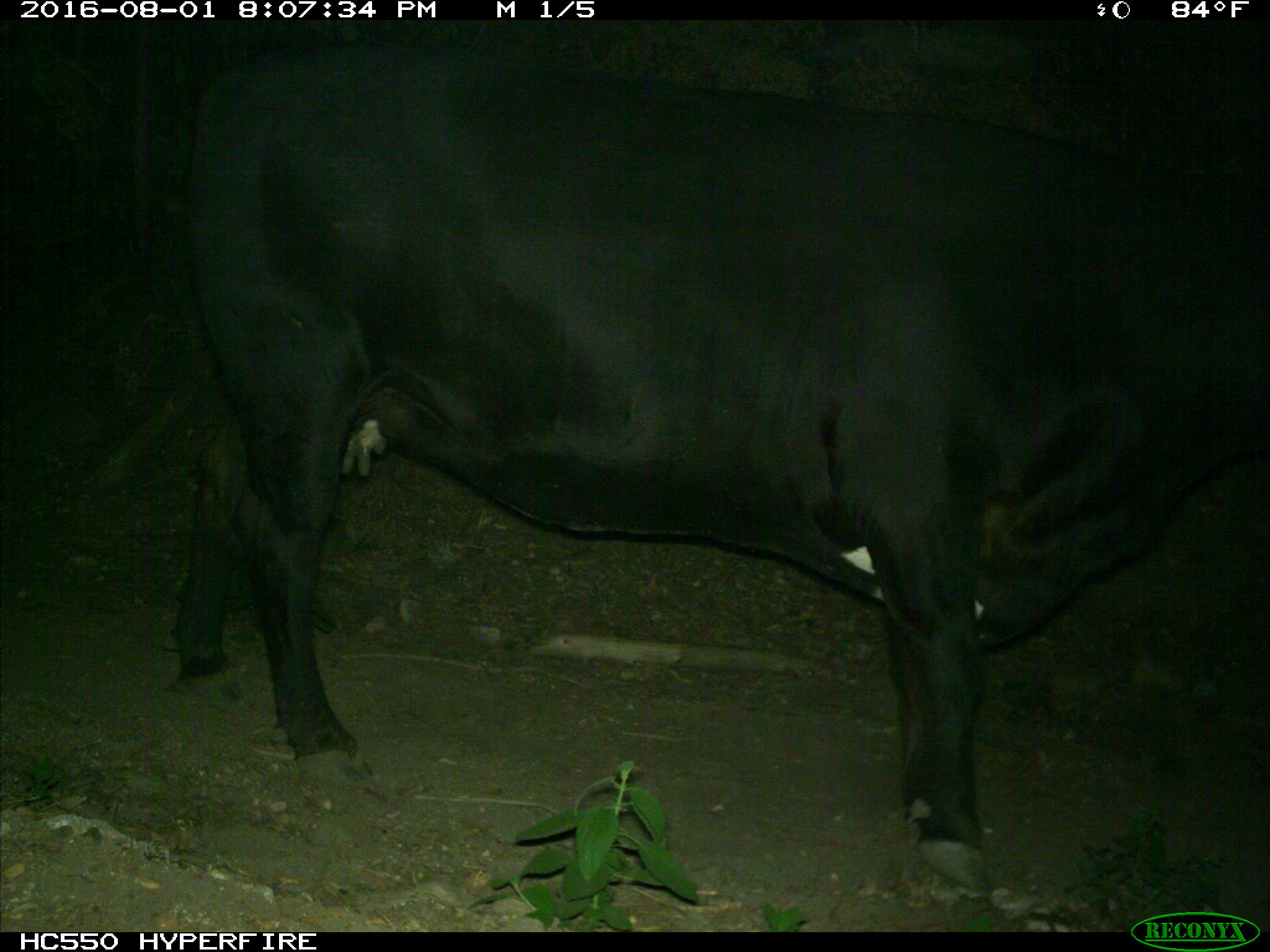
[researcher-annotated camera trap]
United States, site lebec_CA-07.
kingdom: Animalia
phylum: Chordata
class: Mammalia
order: Artiodactyla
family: Bovidae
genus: Bos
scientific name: Bos taurus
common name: domestic cow